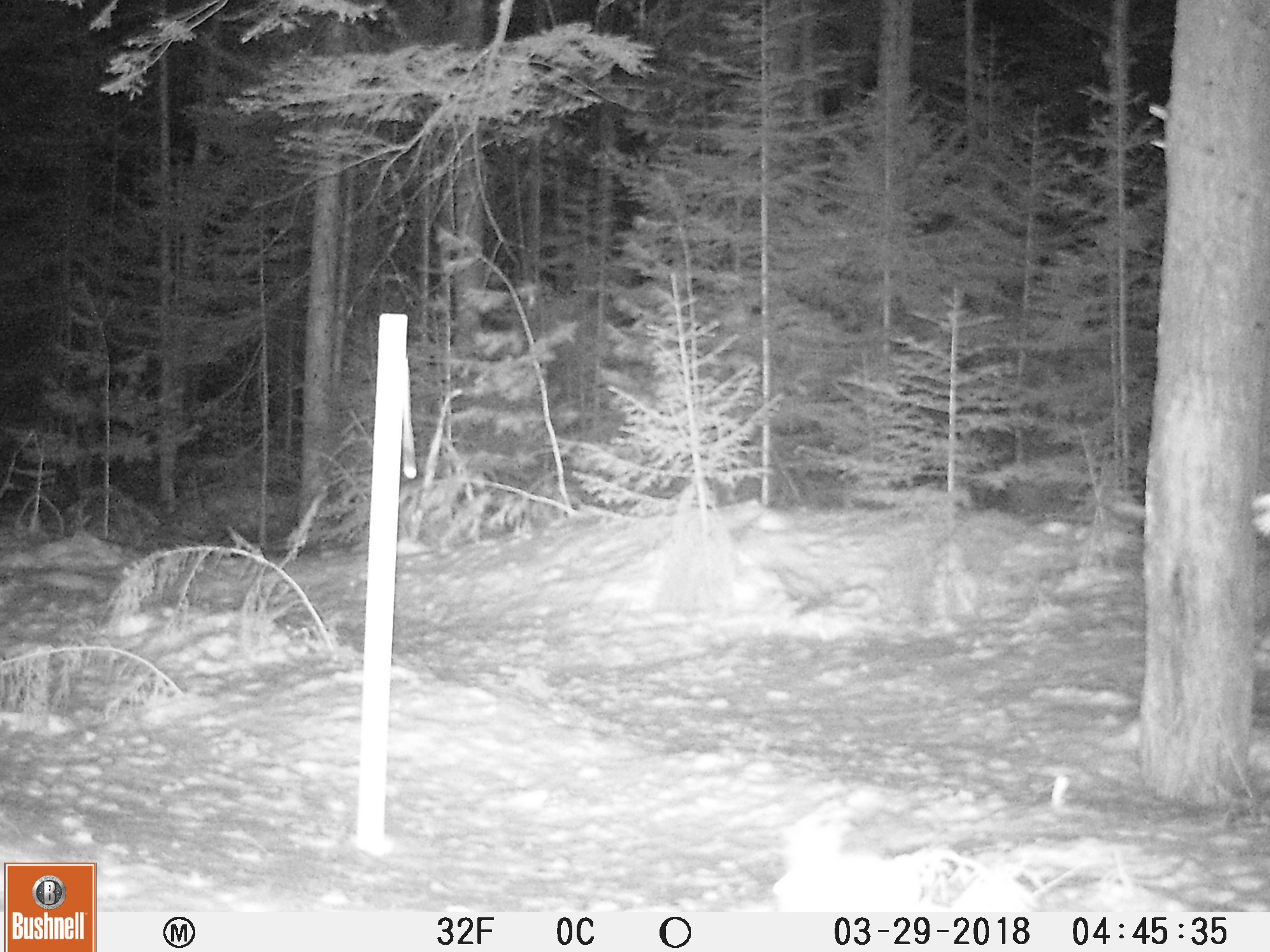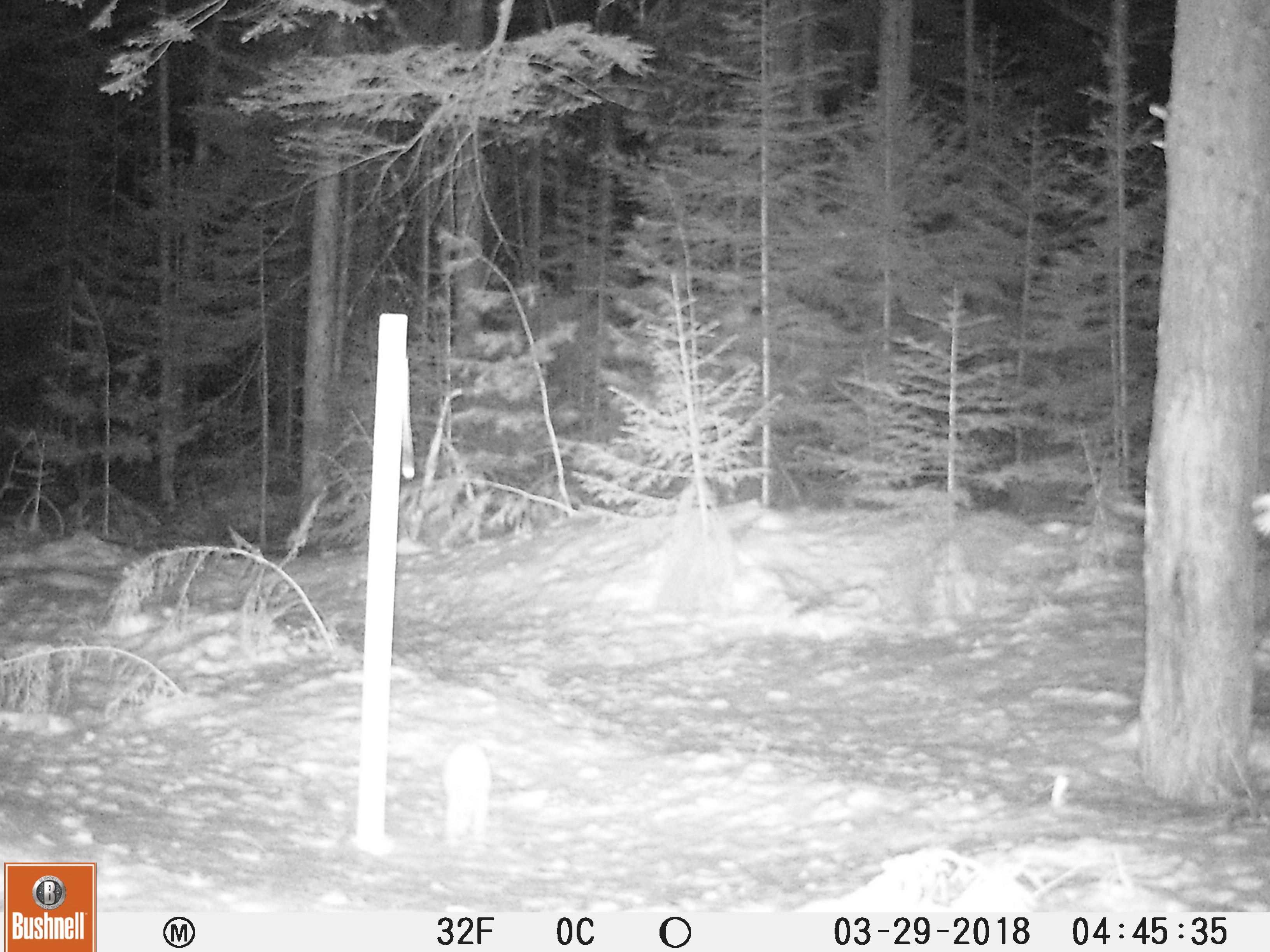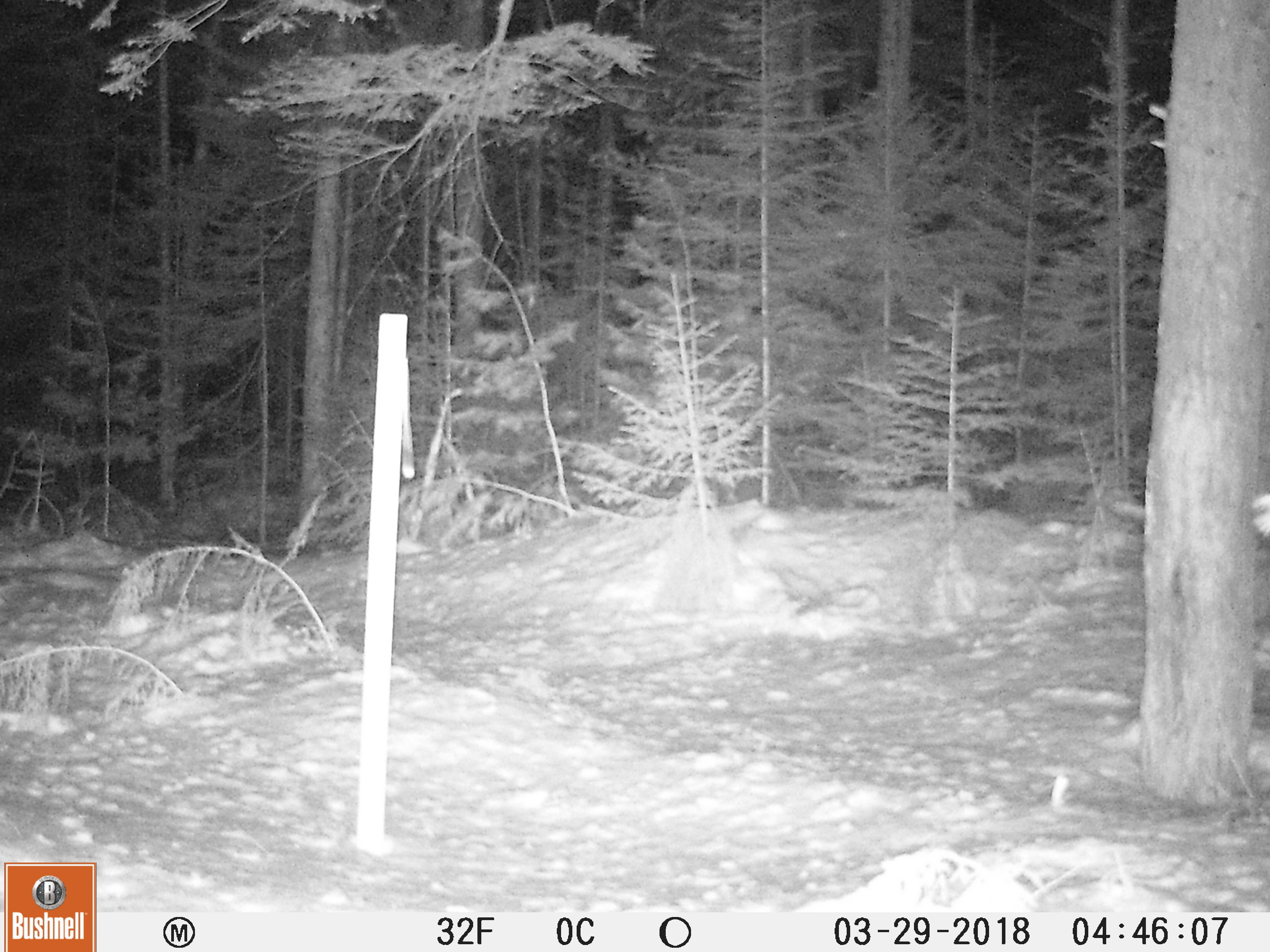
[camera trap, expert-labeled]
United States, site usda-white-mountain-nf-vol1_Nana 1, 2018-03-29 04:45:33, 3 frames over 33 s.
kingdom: Animalia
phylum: Chordata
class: Mammalia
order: Lagomorpha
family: Leporidae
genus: Lepus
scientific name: Lepus americanus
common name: snowshoe hare